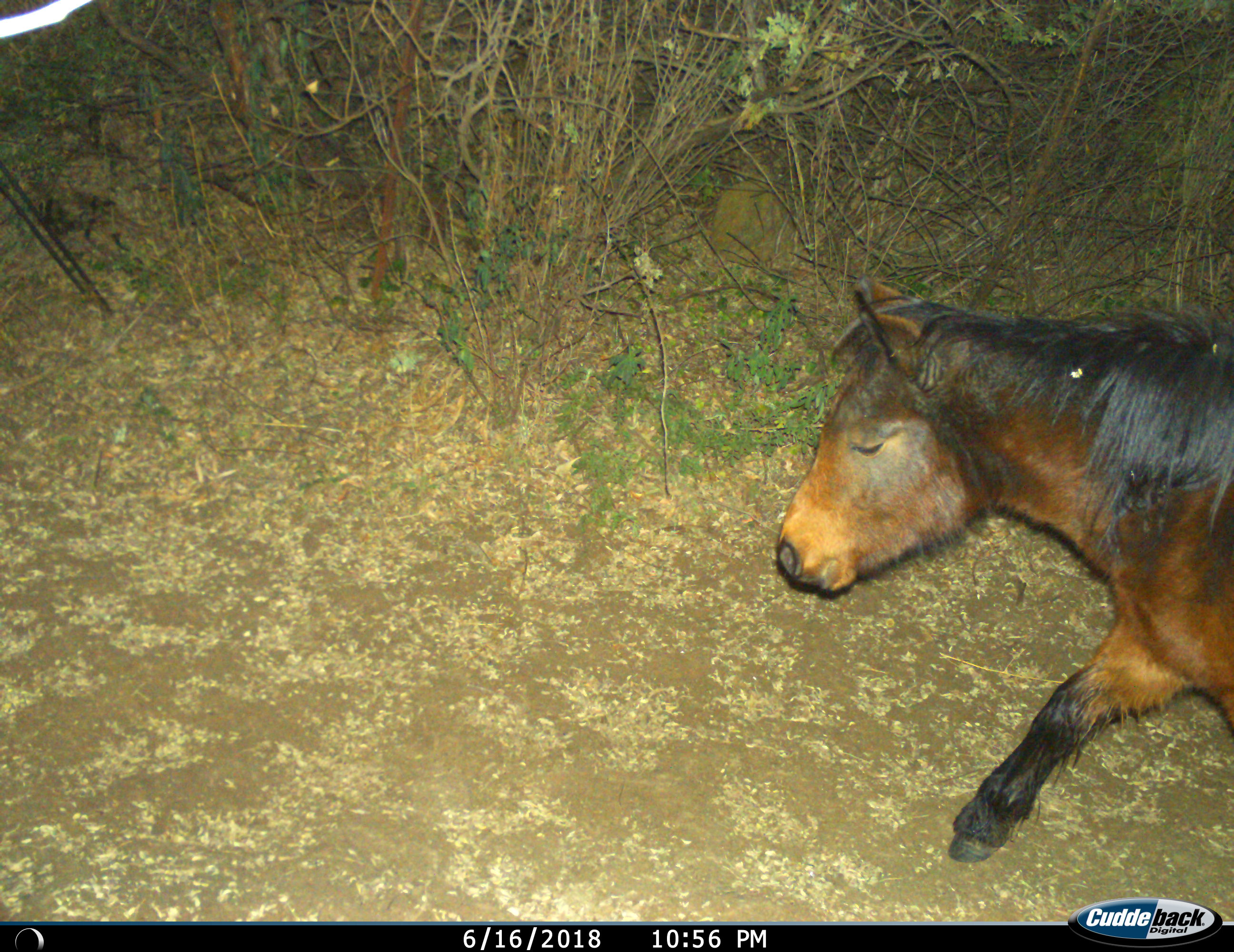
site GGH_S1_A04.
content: unidentified animal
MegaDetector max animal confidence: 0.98